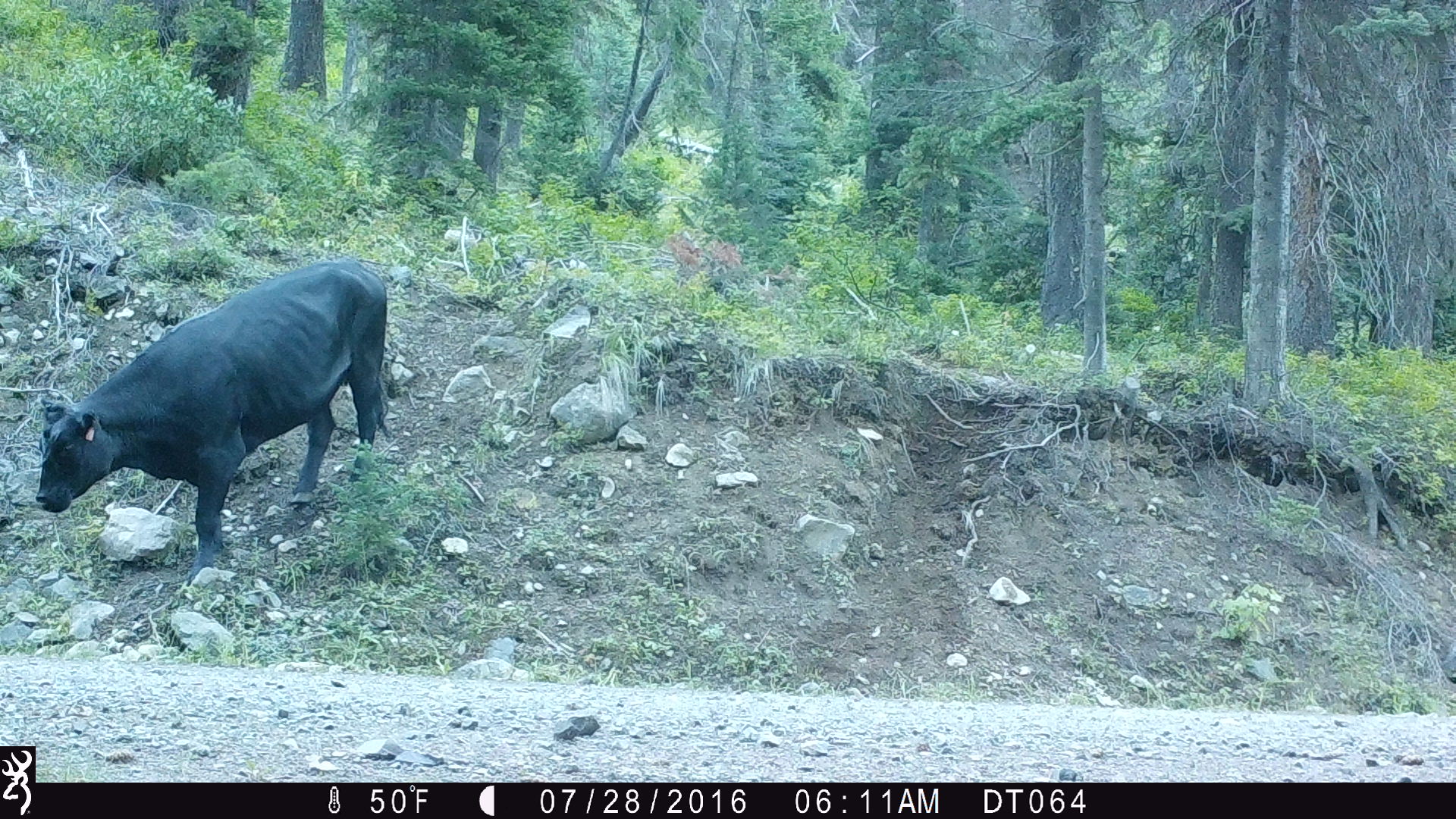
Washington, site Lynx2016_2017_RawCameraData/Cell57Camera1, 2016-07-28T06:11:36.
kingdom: Animalia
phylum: Chordata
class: Mammalia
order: Artiodactyla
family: Bovidae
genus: Bos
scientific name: Bos taurus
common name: domestic cattle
Domestic cattle (Bos taurus). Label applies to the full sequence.